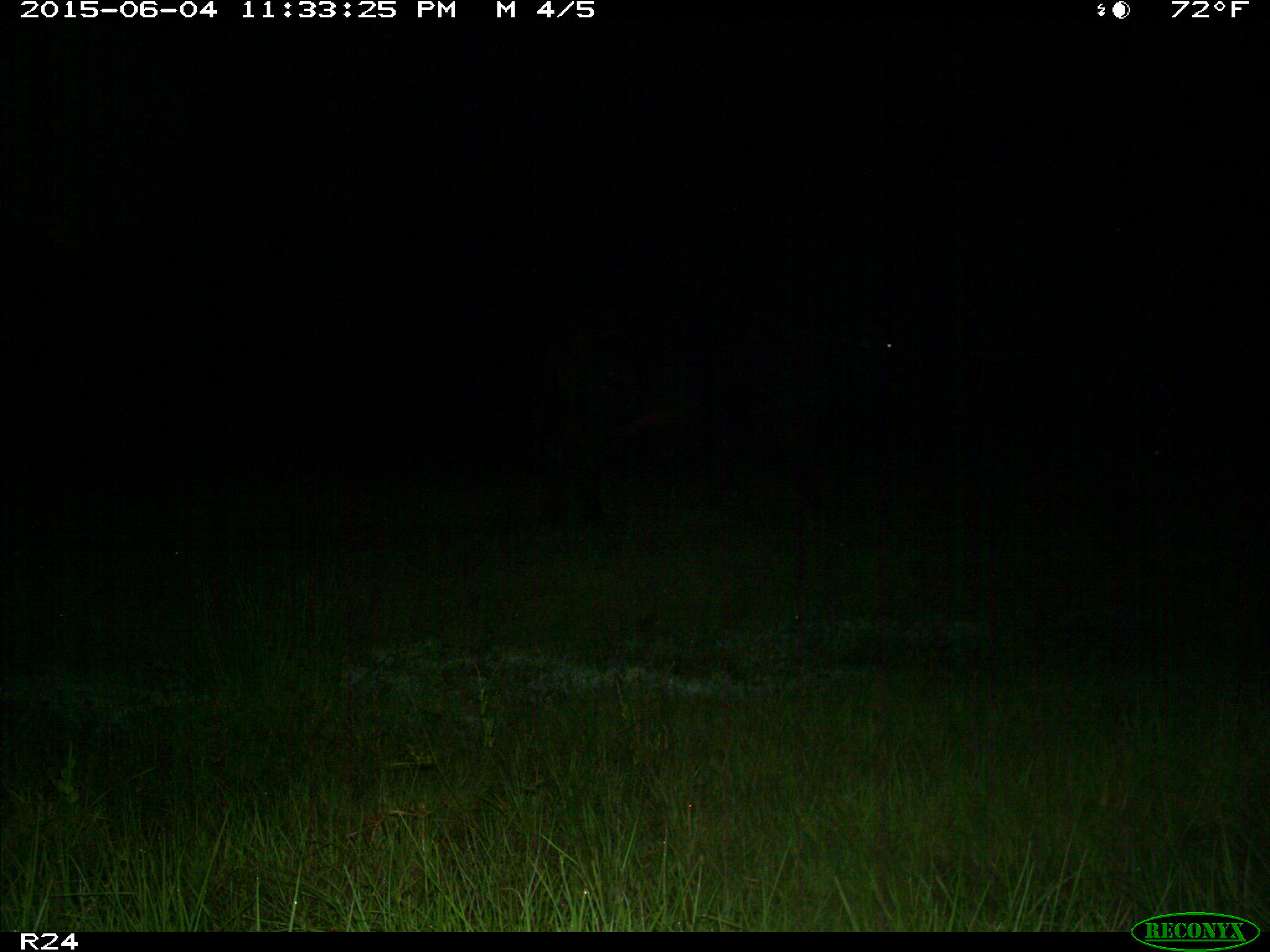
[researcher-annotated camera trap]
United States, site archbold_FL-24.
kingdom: Animalia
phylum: Chordata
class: Mammalia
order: Artiodactyla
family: Bovidae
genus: Bos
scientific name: Bos taurus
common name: domestic cow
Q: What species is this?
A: Bos taurus (domestic cow).